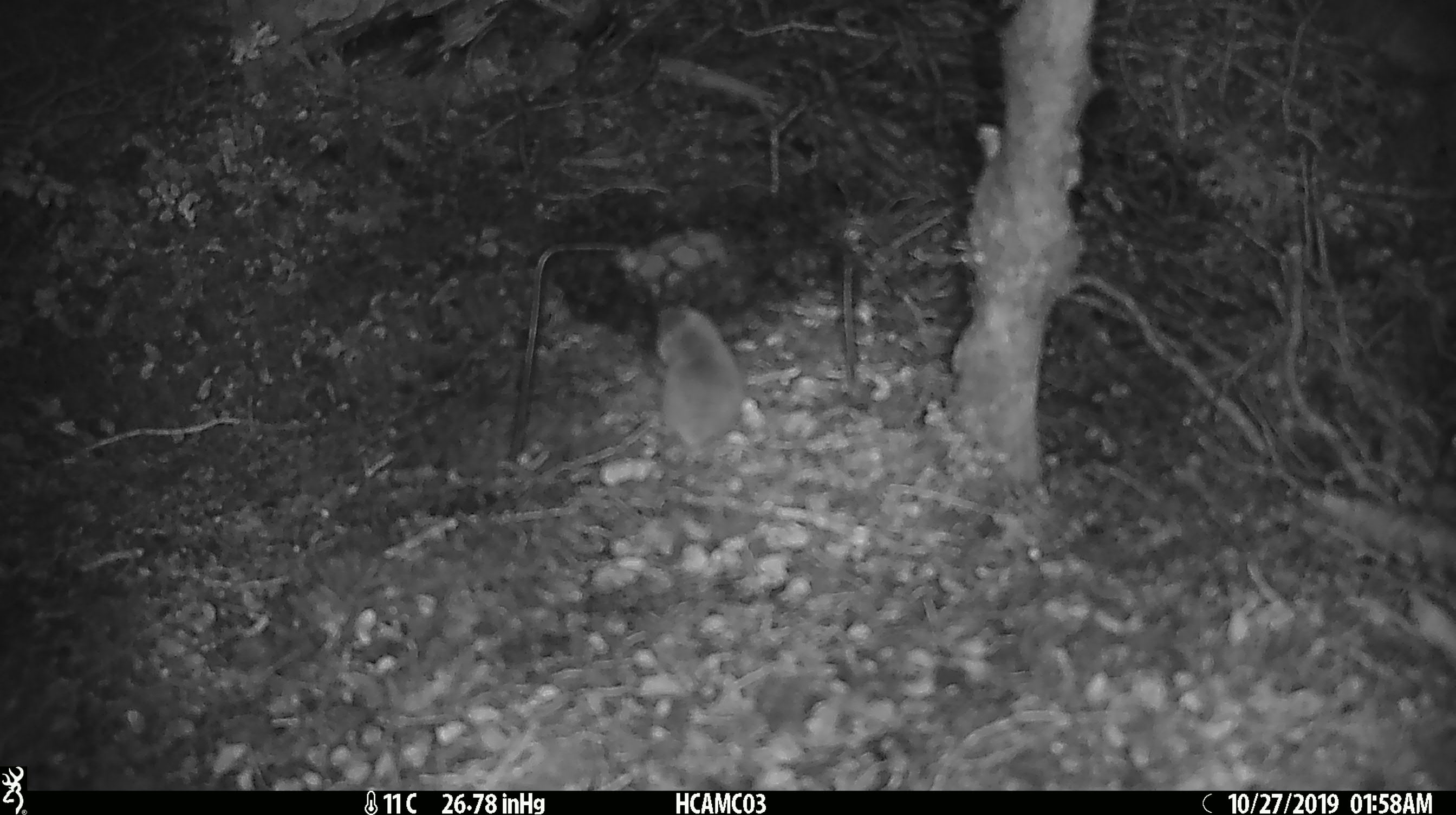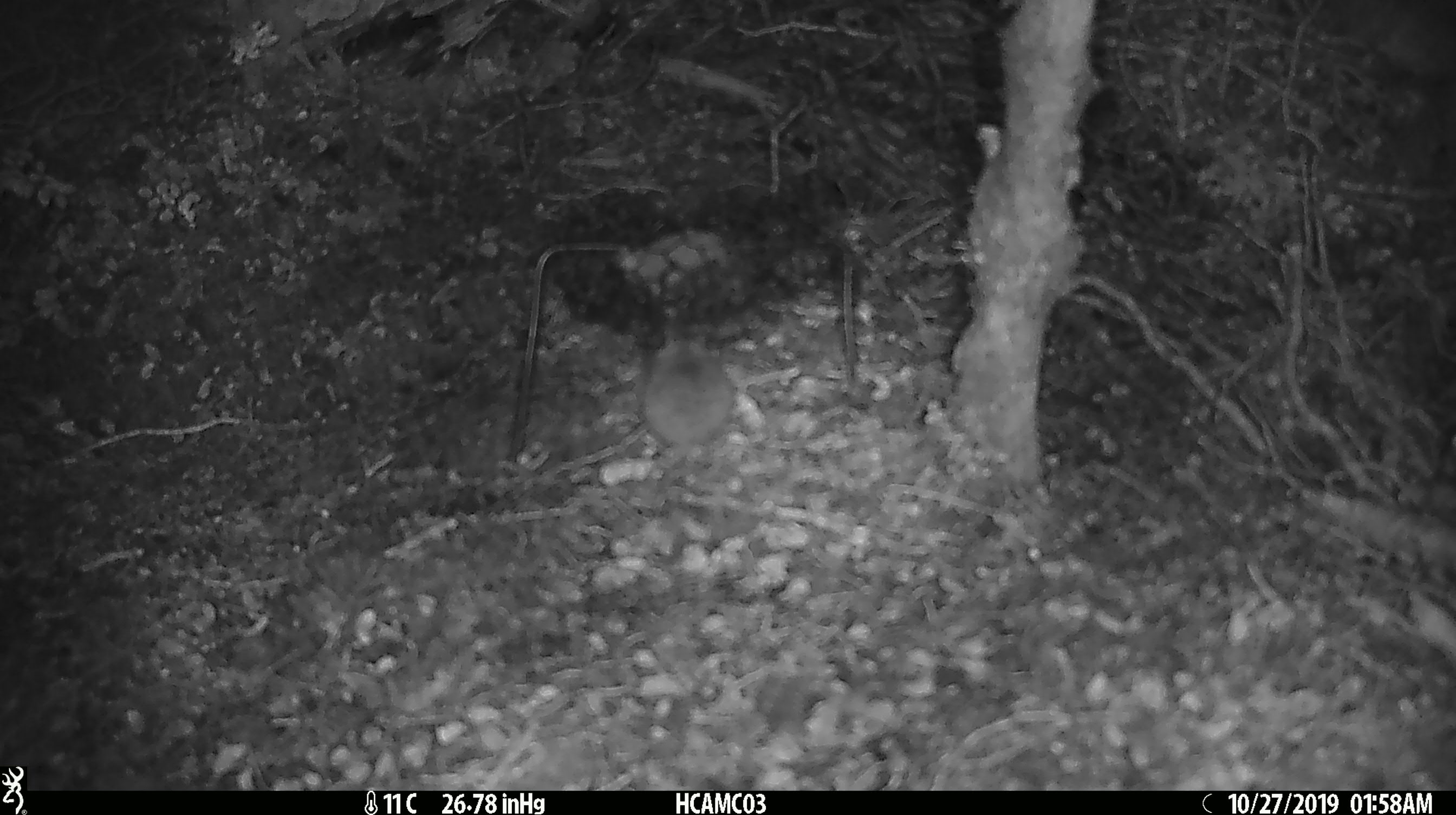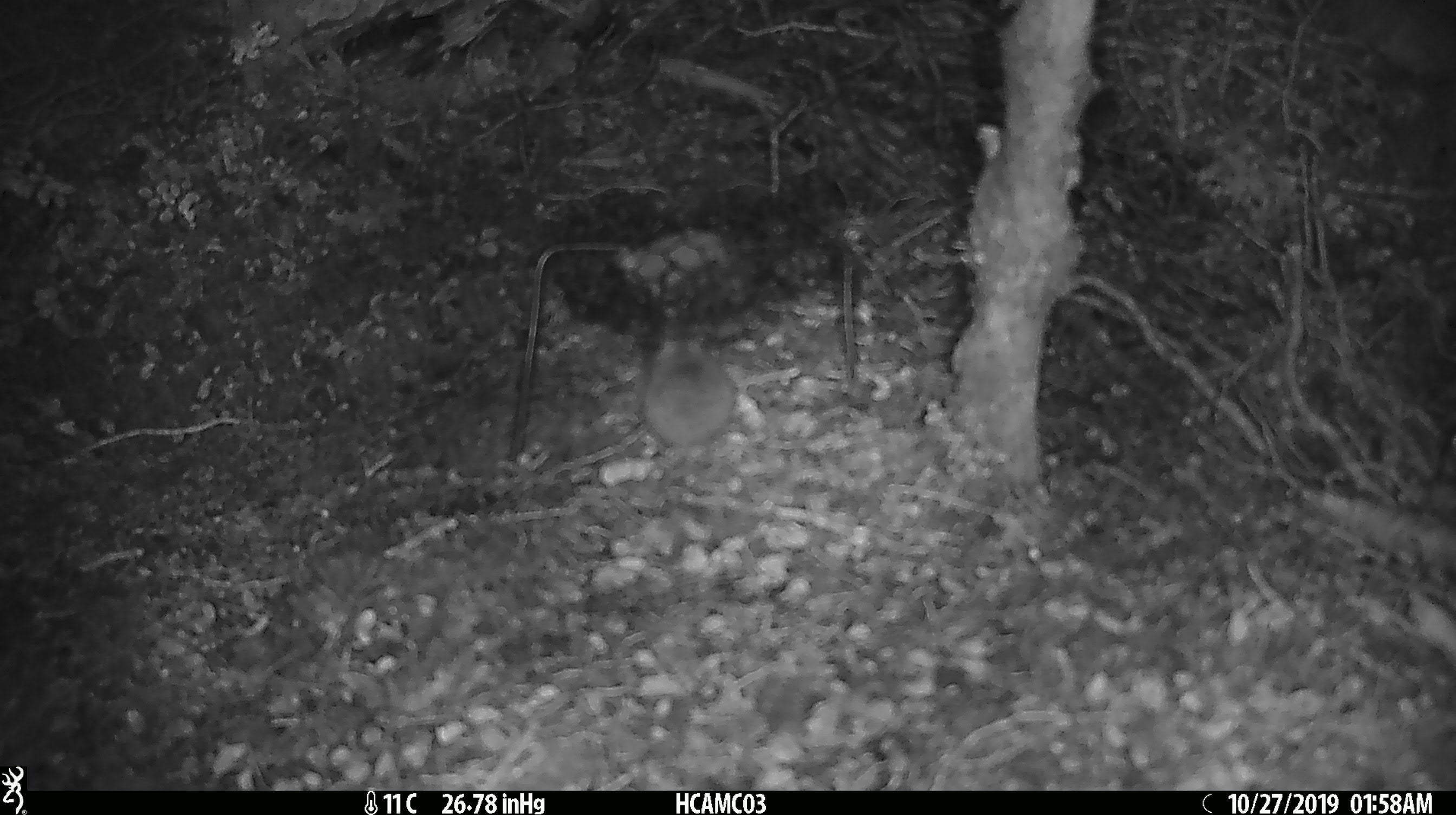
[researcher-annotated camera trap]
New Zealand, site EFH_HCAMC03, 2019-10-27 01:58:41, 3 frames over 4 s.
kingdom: Animalia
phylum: Chordata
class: Mammalia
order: Rodentia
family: Muridae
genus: Mus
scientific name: Mus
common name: mouse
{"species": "mouse (Mus)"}